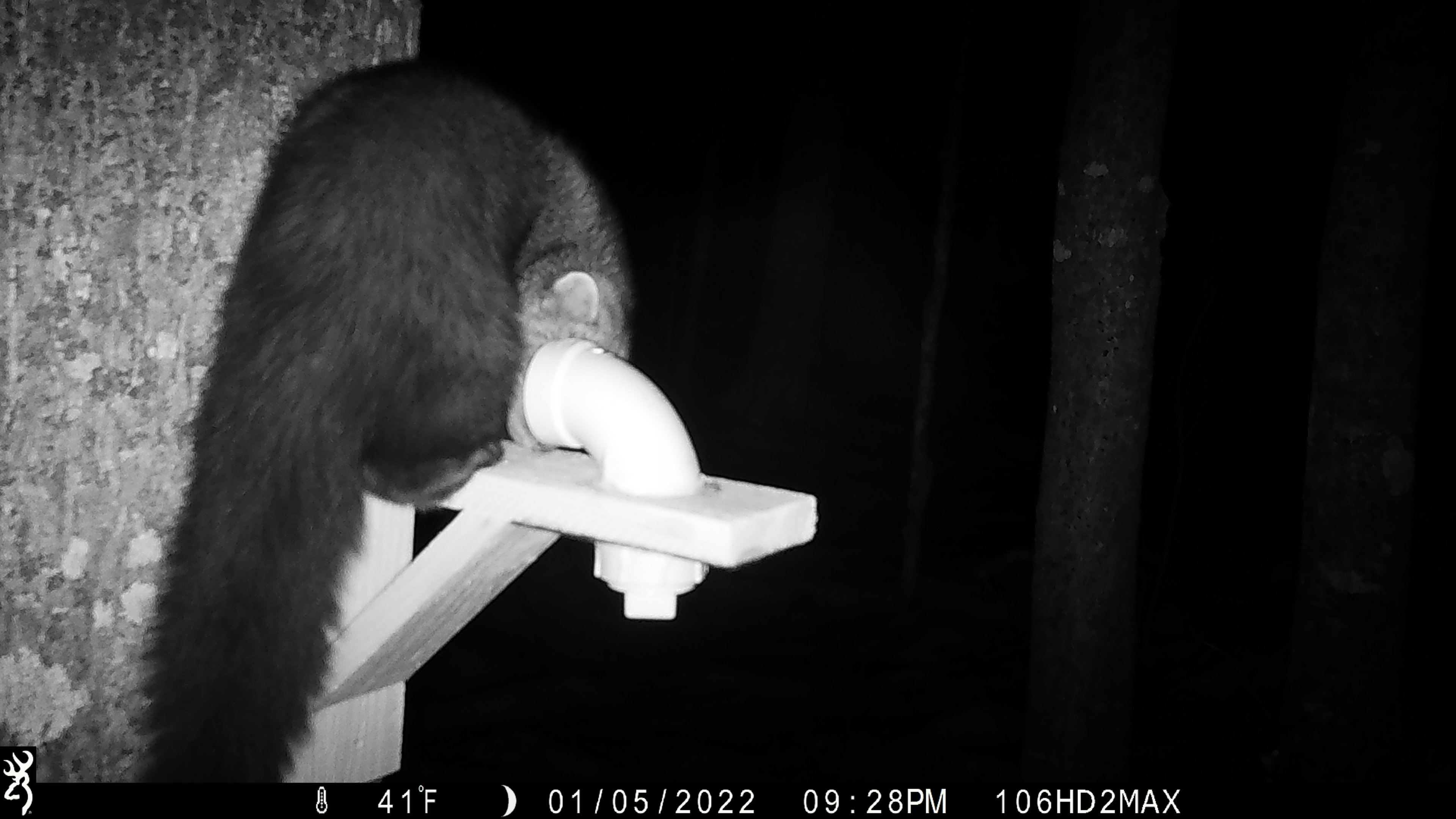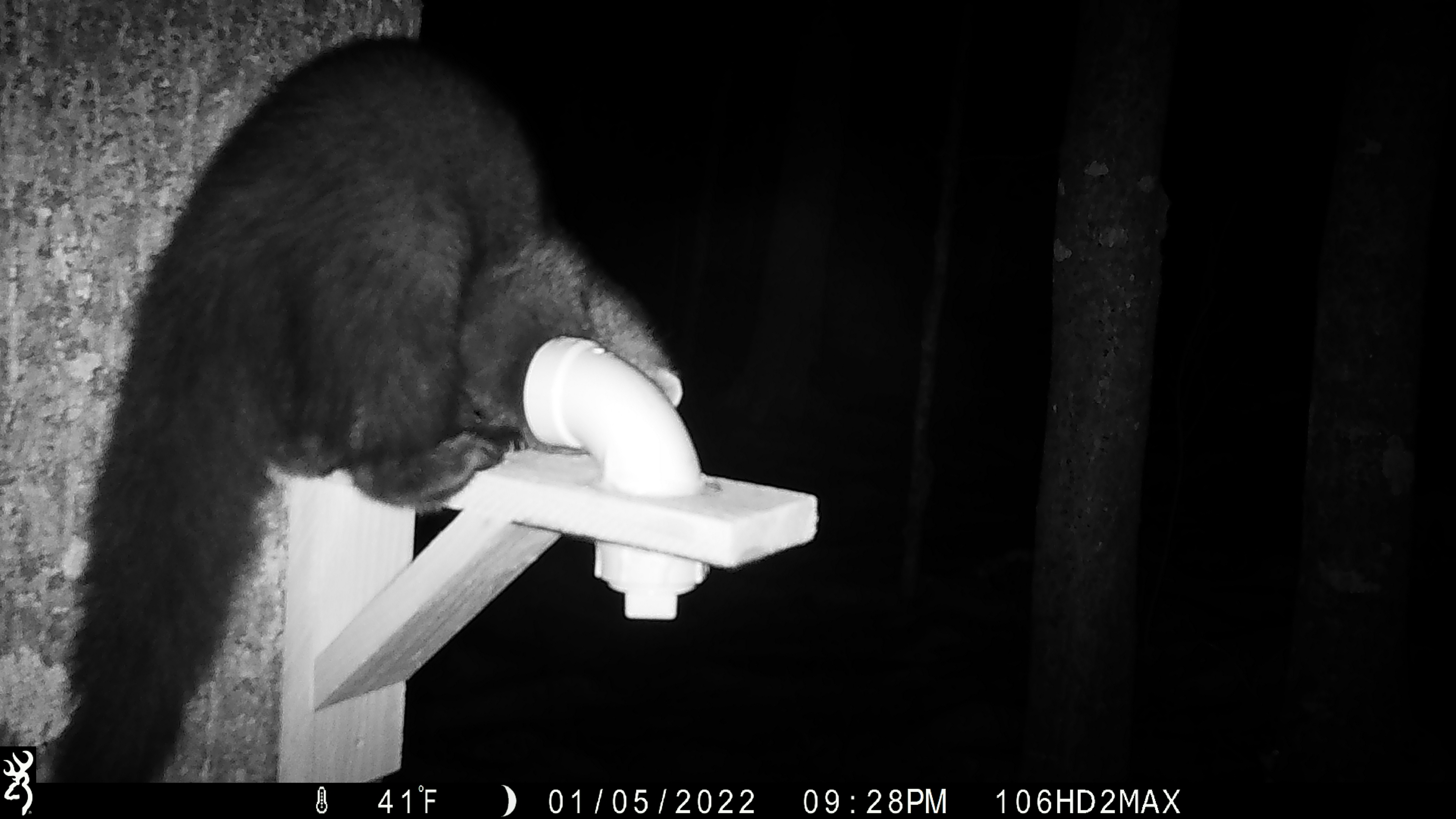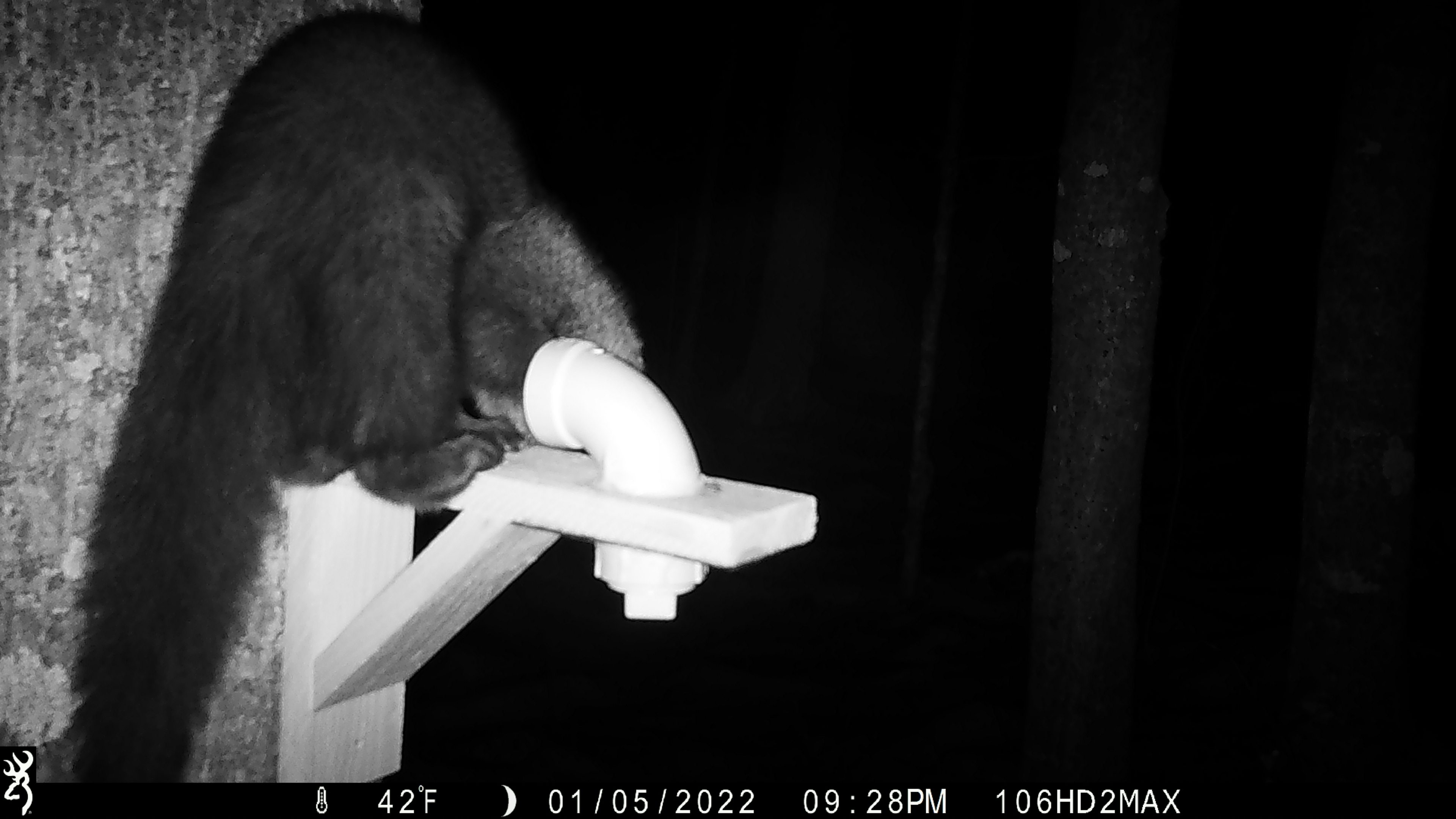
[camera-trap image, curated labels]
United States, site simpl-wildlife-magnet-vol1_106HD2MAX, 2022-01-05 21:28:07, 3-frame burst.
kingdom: Animalia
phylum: Chordata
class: Mammalia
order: Carnivora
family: Mustelidae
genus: Pekania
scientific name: Pekania pennanti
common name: fisher